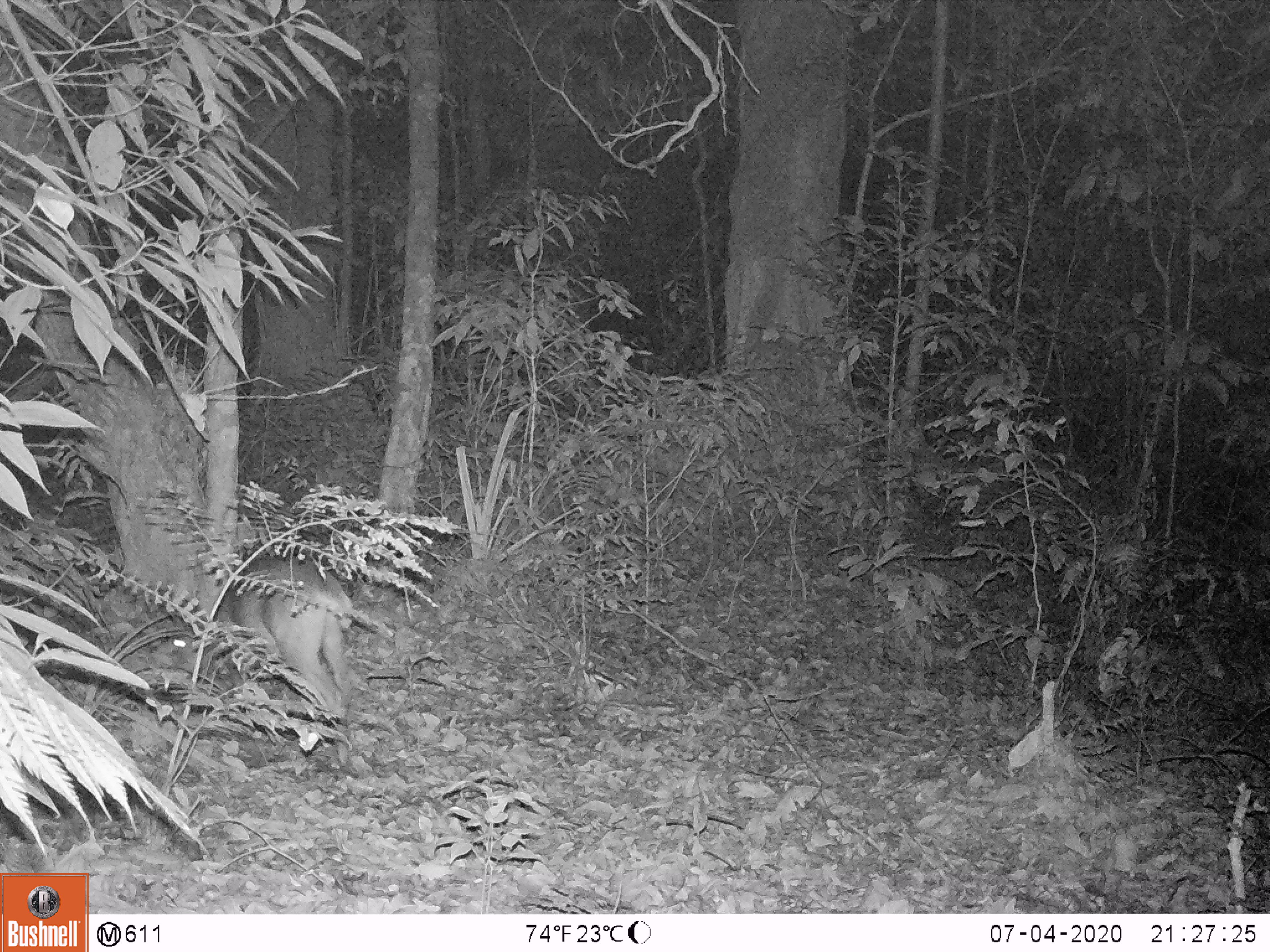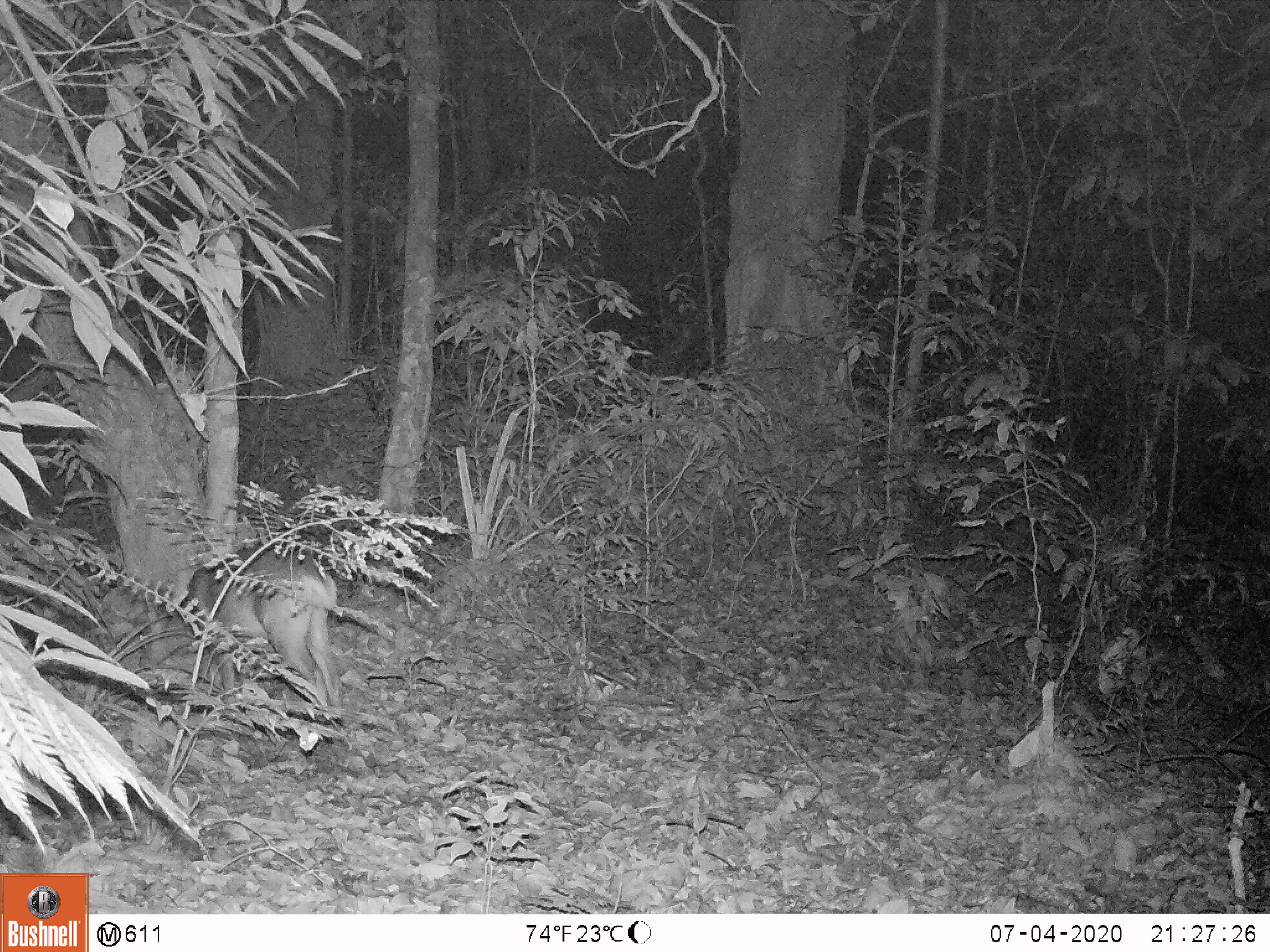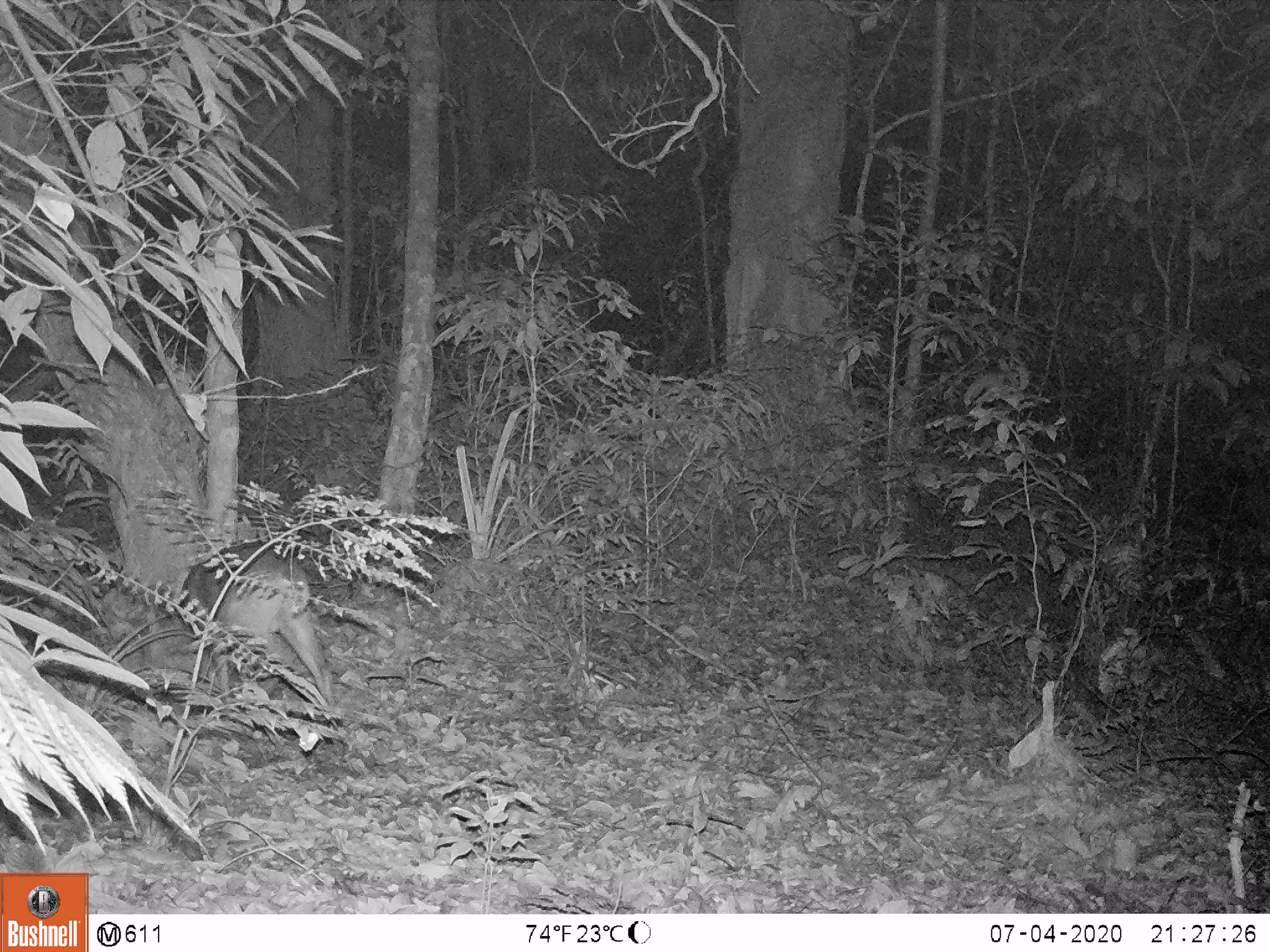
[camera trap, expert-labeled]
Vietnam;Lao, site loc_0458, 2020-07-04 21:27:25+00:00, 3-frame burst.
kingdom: Animalia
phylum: Chordata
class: Mammalia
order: Artiodactyla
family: Cervidae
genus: Muntiacus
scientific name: Muntiacus vuquangensis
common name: large-antlered muntjac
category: large antlered muntjac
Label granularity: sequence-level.